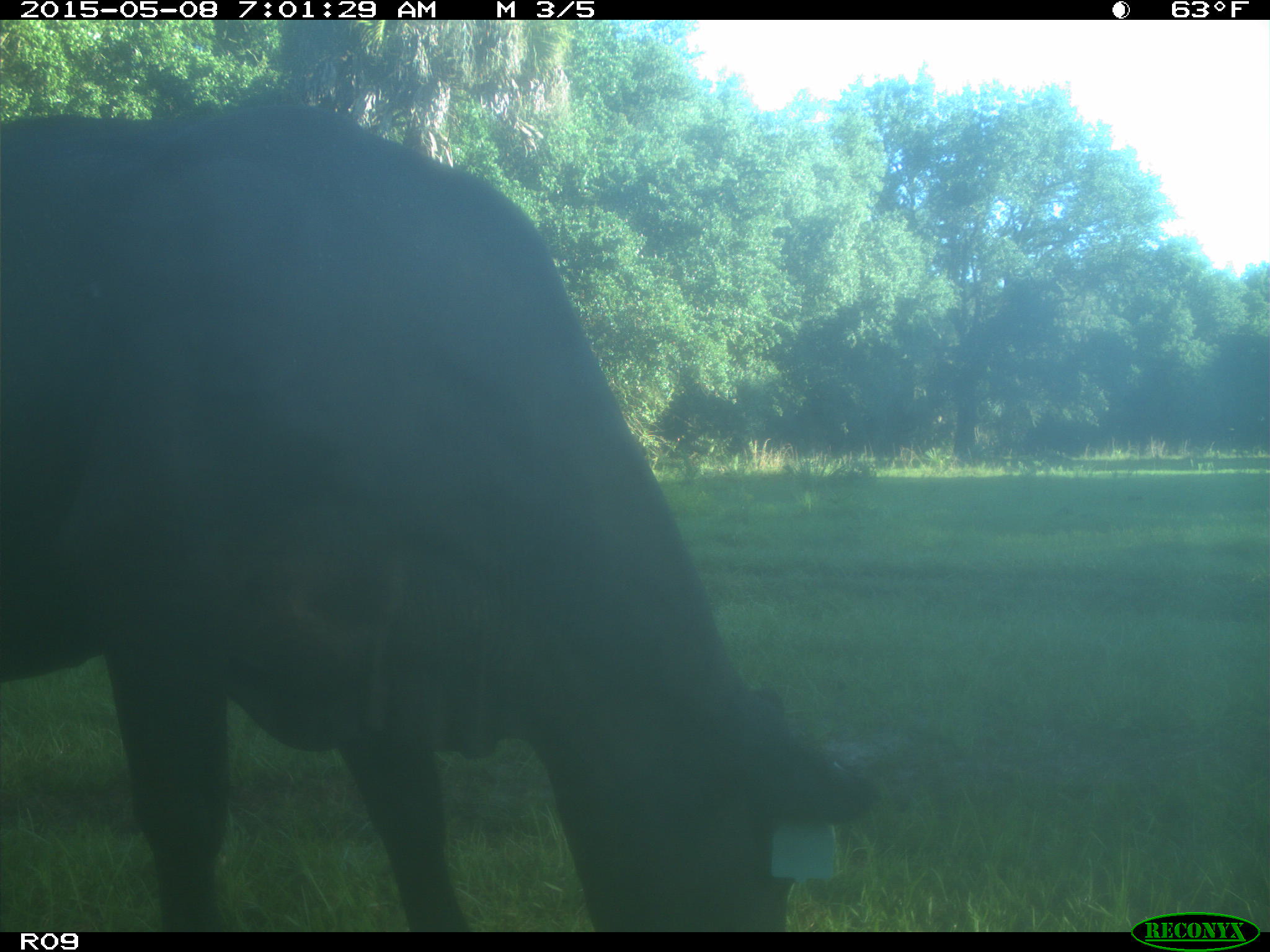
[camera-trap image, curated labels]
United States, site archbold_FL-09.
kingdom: Animalia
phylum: Chordata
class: Mammalia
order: Artiodactyla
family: Bovidae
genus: Bos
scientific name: Bos taurus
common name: domestic cow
Bos taurus (domestic cow).